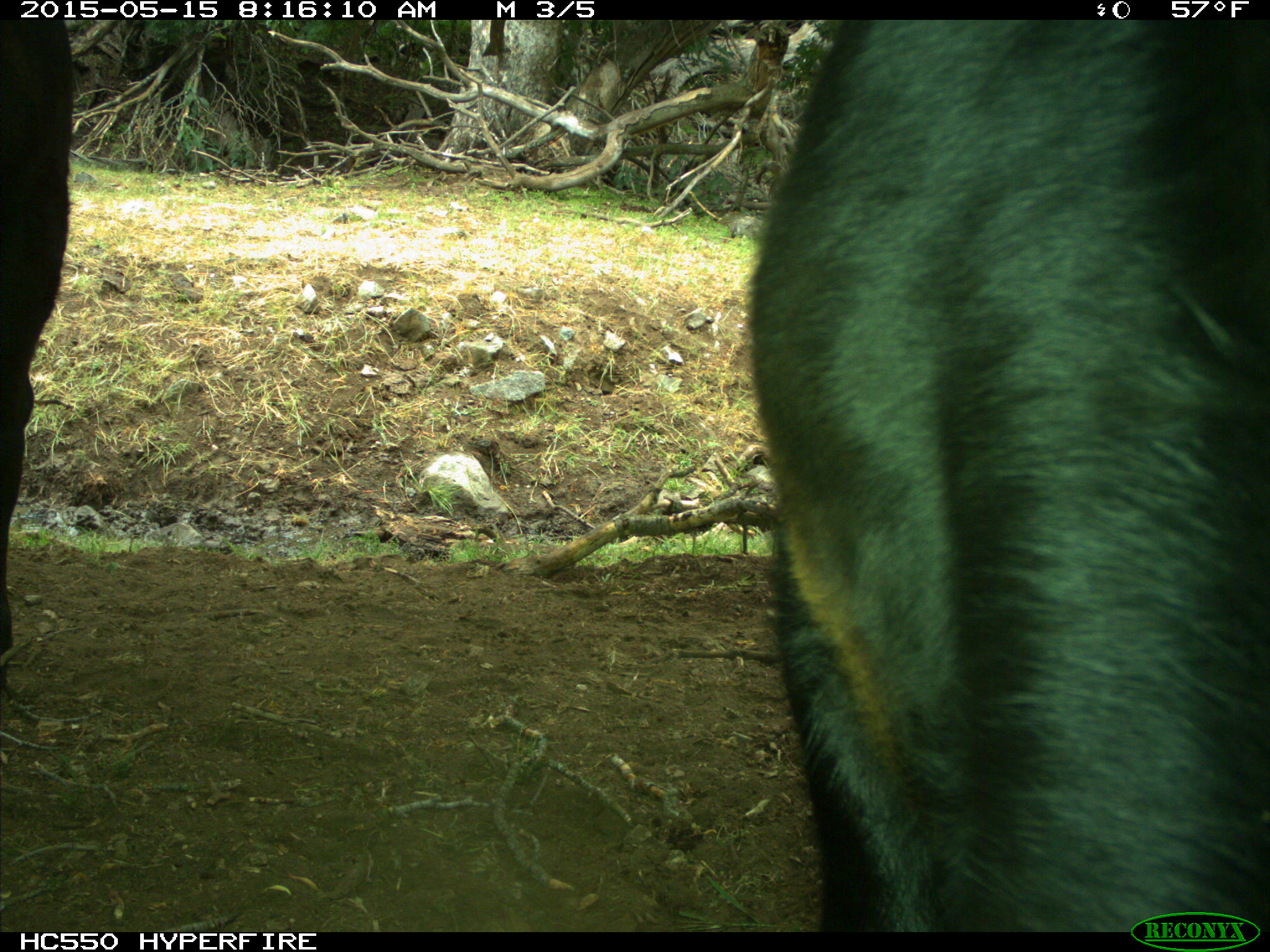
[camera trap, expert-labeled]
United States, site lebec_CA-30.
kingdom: Animalia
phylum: Chordata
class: Mammalia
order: Artiodactyla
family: Bovidae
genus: Bos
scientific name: Bos taurus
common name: domestic cow